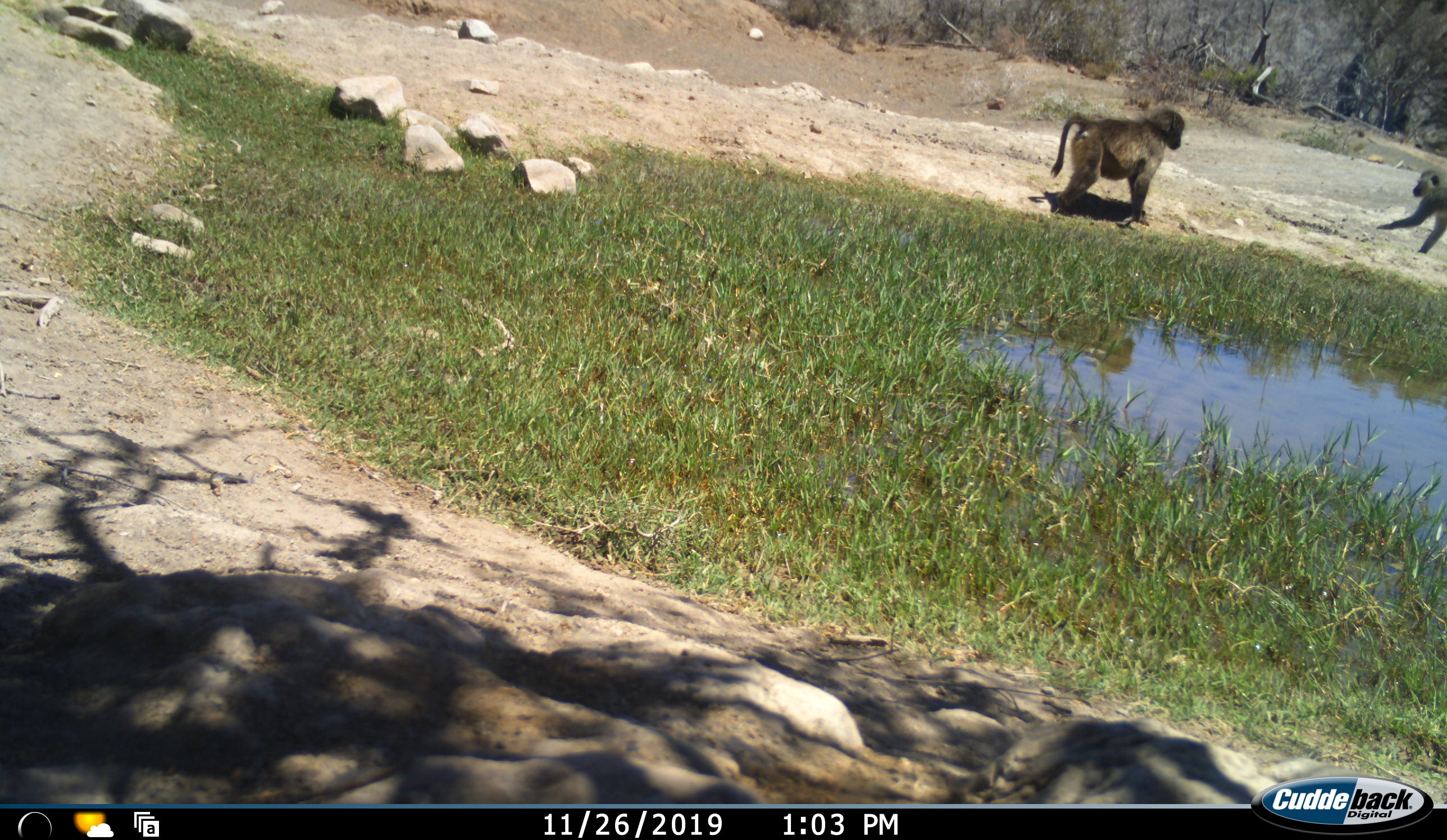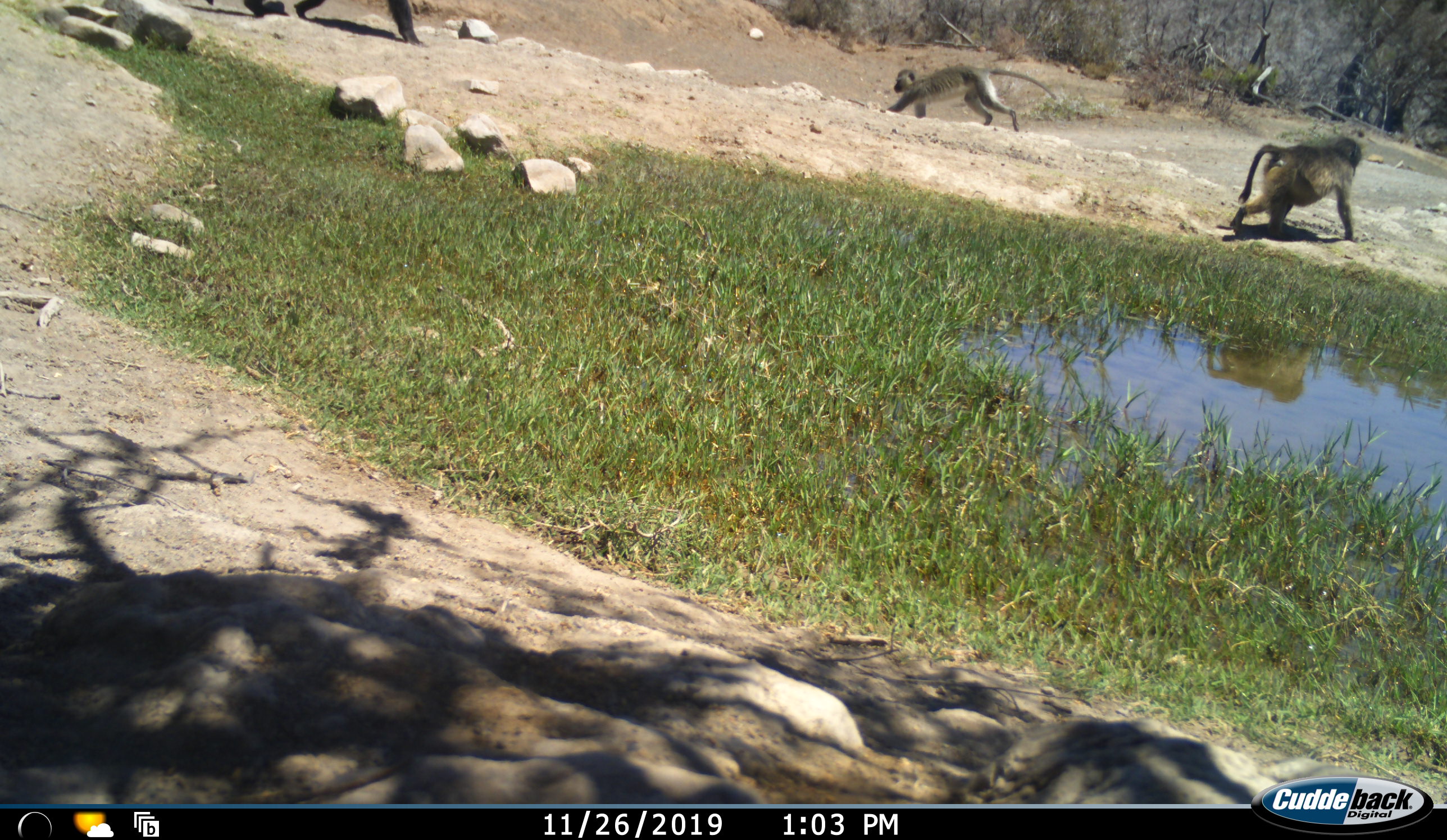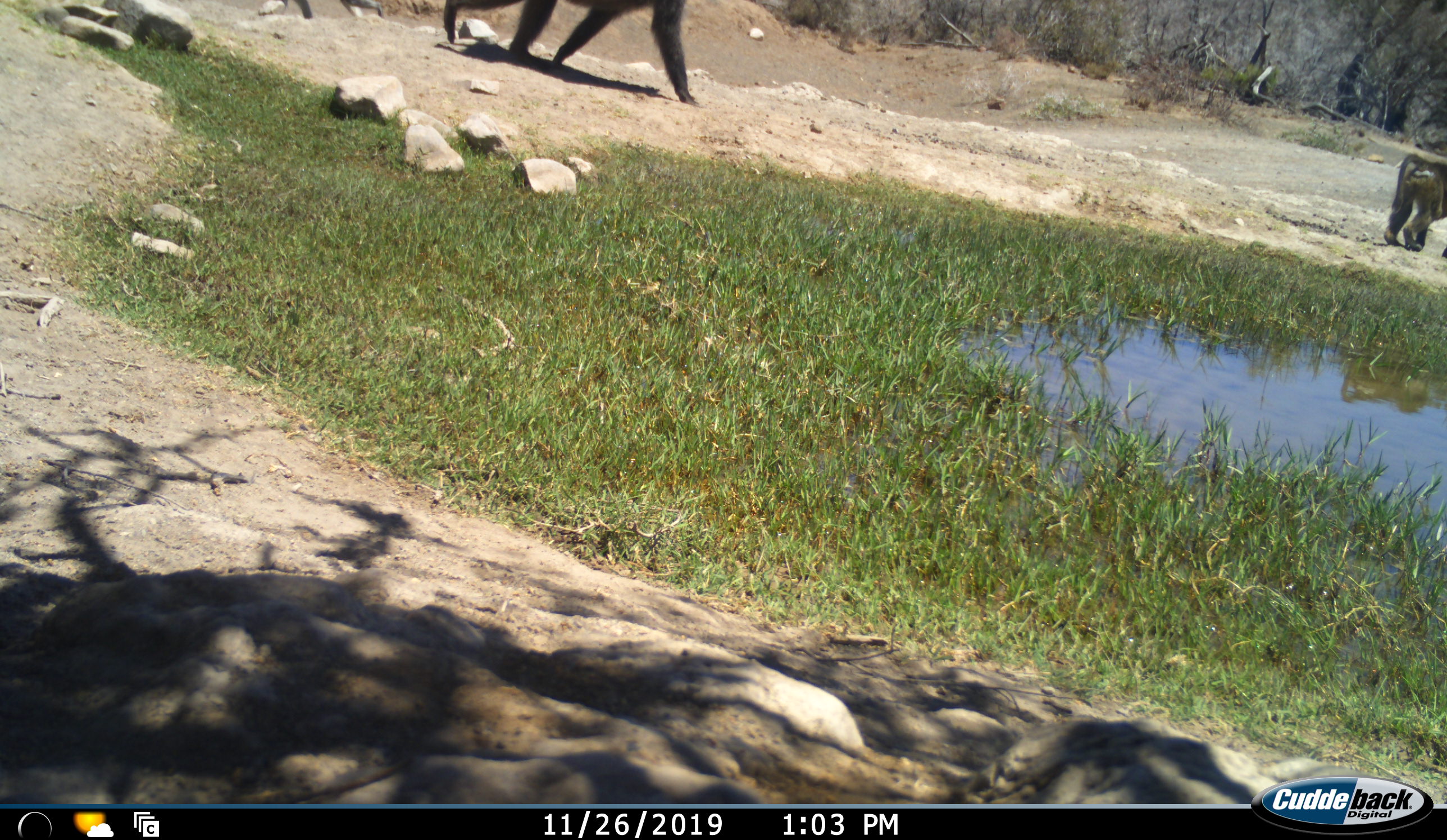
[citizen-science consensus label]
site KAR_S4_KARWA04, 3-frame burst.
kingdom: Animalia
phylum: Chordata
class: Mammalia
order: Primates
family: Cercopithecidae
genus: Papio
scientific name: Papio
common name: baboon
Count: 2.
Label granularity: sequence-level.